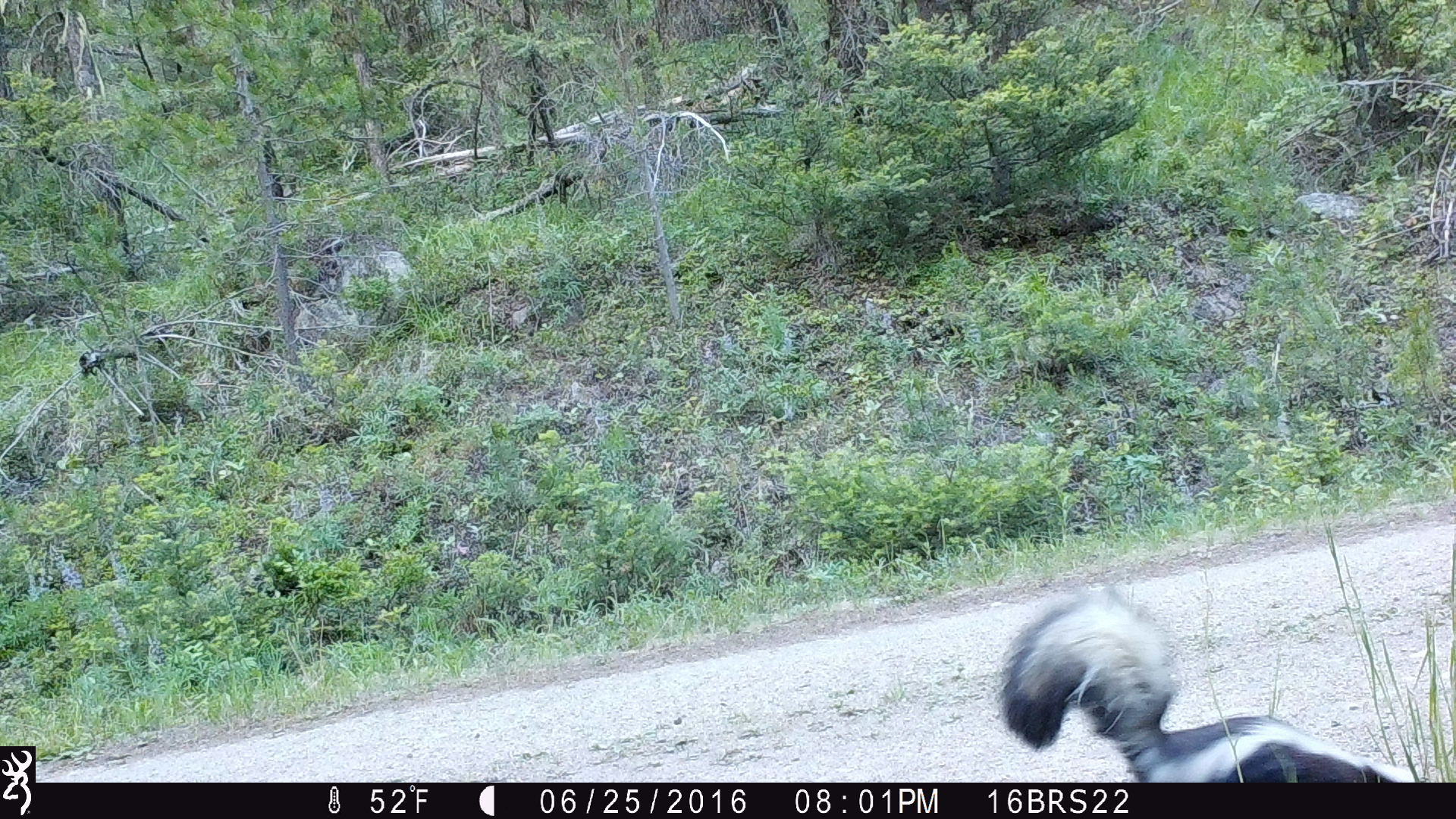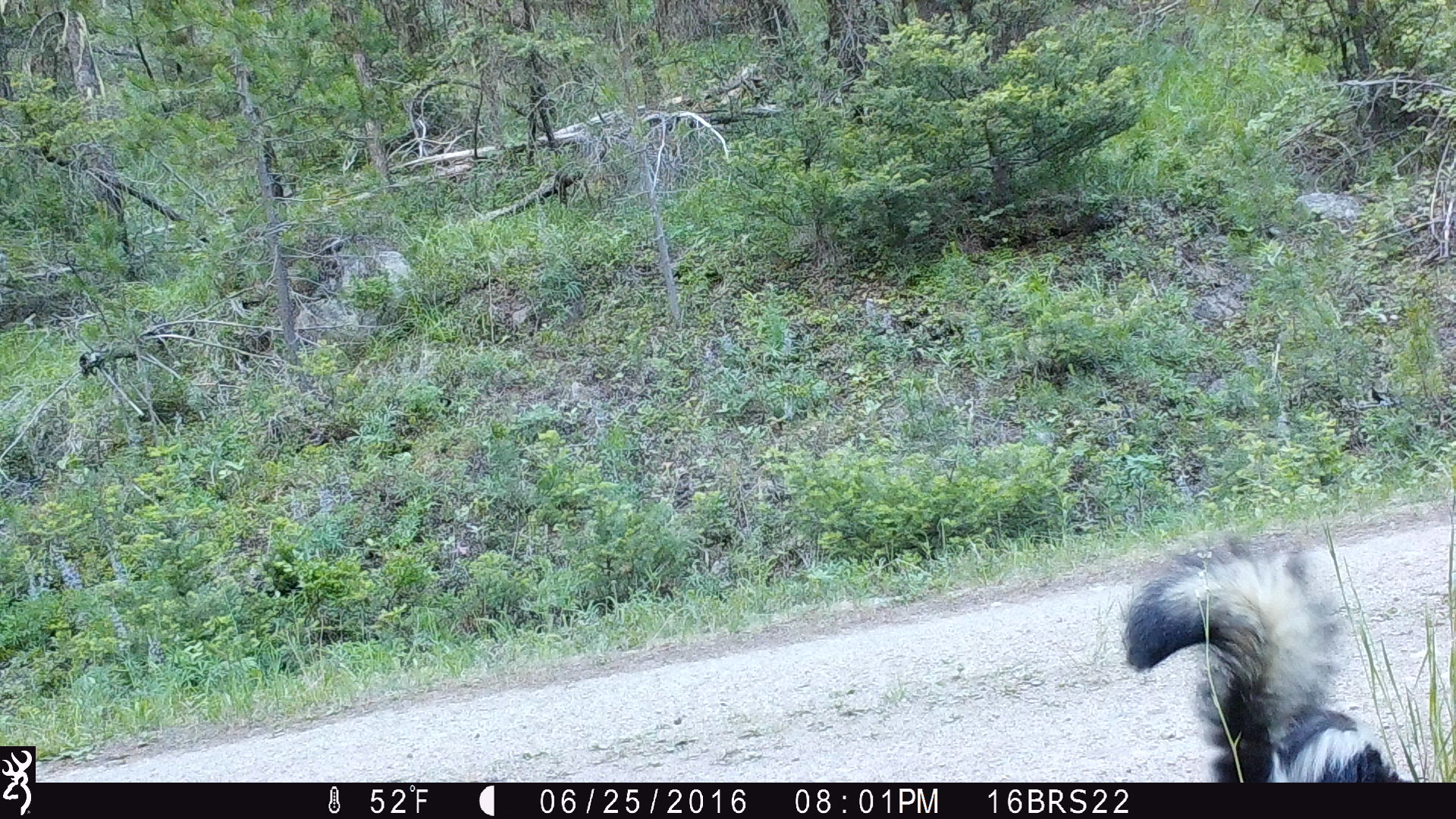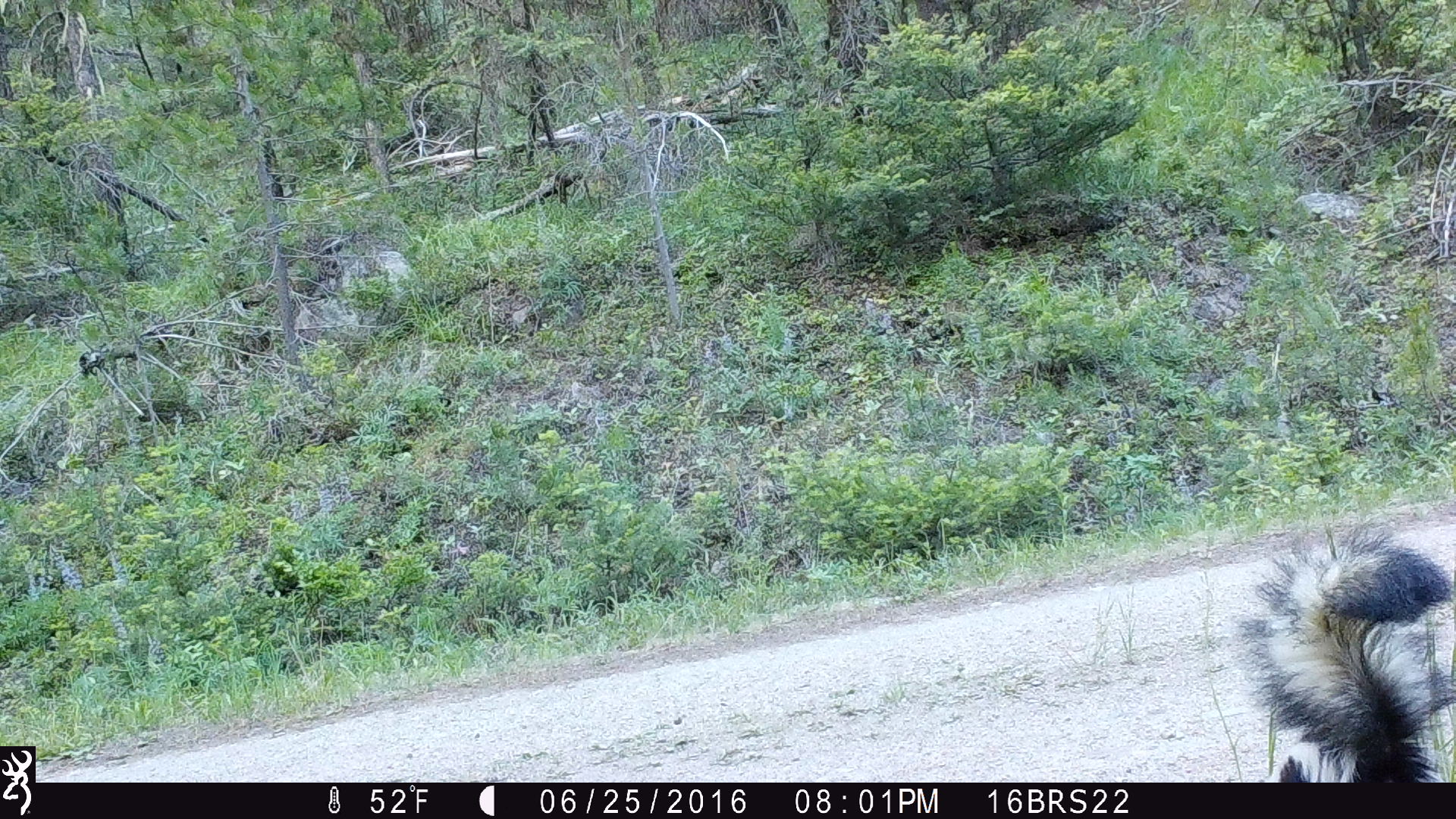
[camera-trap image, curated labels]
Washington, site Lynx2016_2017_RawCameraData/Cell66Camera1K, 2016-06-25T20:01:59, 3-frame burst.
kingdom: Animalia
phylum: Chordata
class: Mammalia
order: Carnivora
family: Mephitidae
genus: Mephitis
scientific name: Mephitis mephitis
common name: striped skunk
Mephitis mephitis (striped skunk). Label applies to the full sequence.